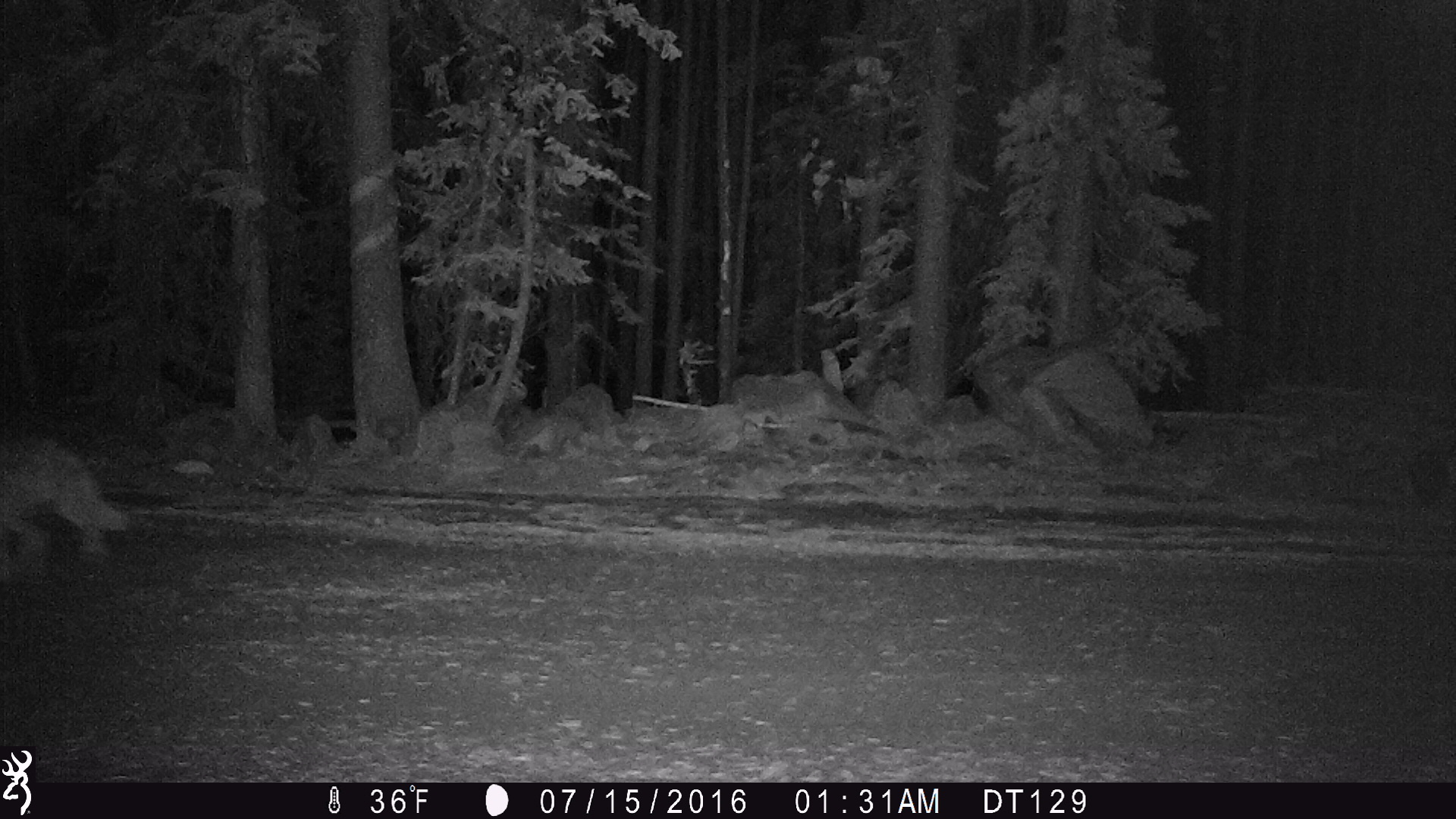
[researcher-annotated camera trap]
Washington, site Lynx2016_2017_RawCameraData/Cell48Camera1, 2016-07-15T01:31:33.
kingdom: Animalia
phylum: Chordata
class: Mammalia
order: Carnivora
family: Canidae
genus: Canis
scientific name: Canis latrans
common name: coyote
Canis latrans (coyote). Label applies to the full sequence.